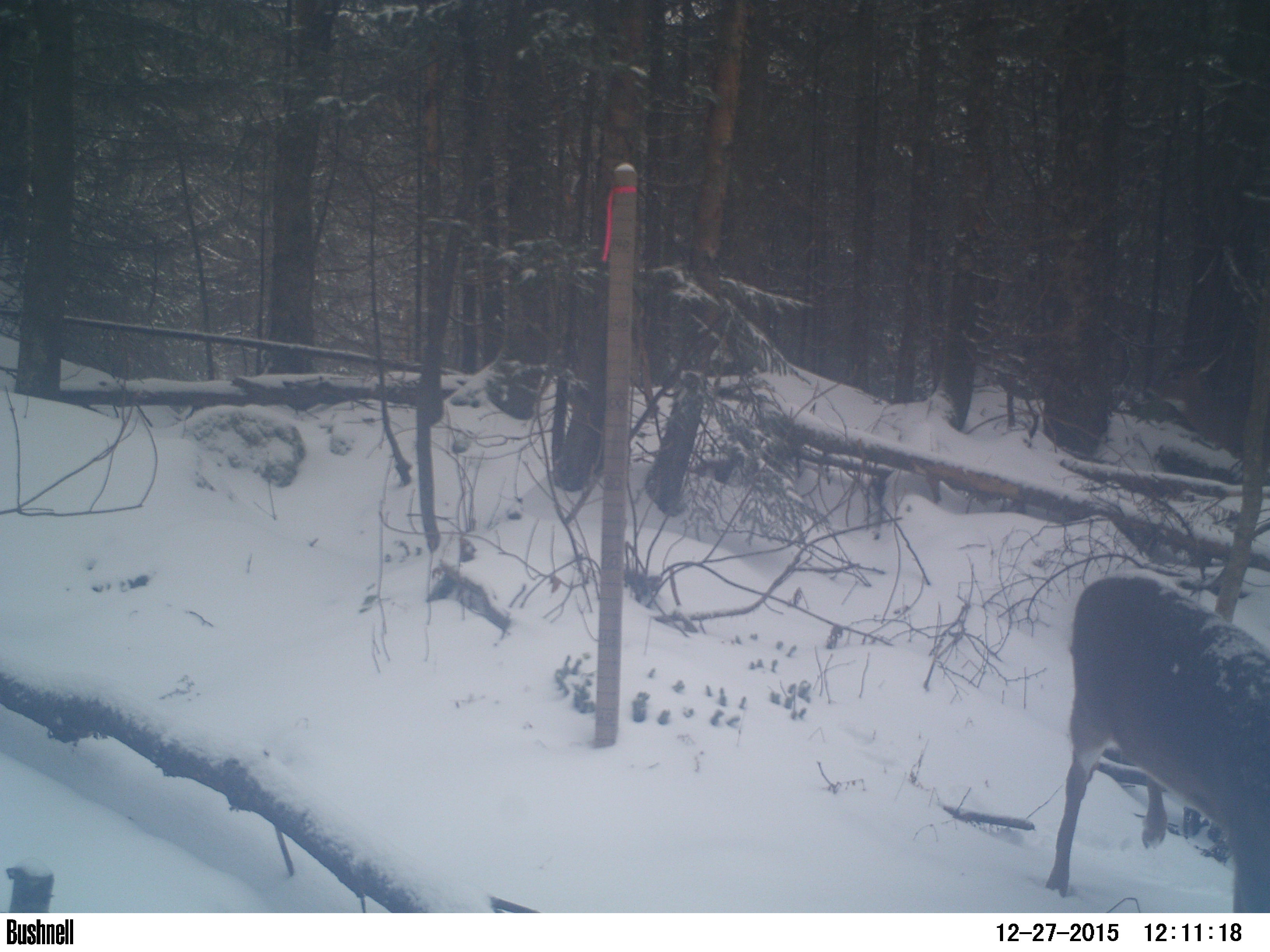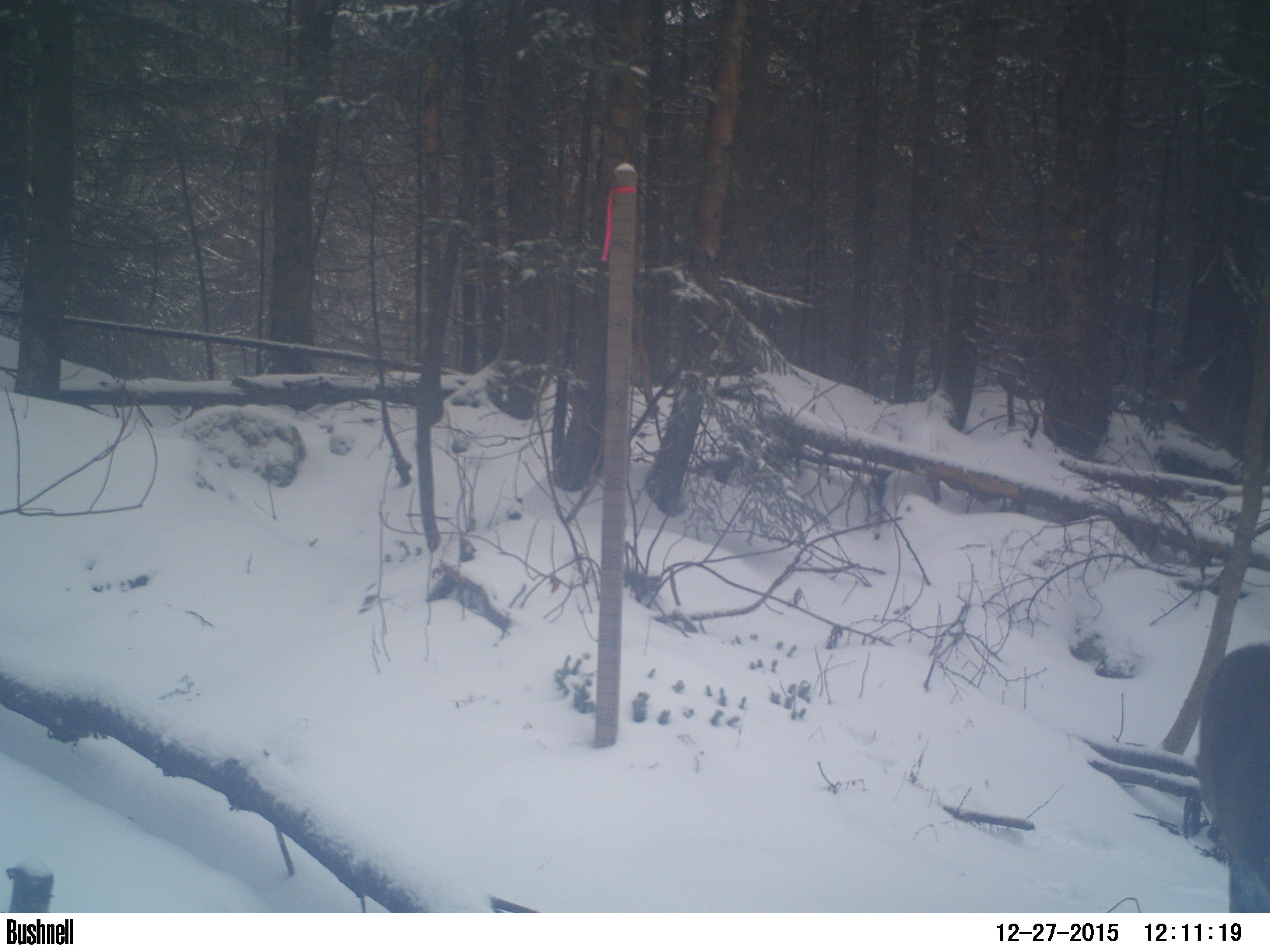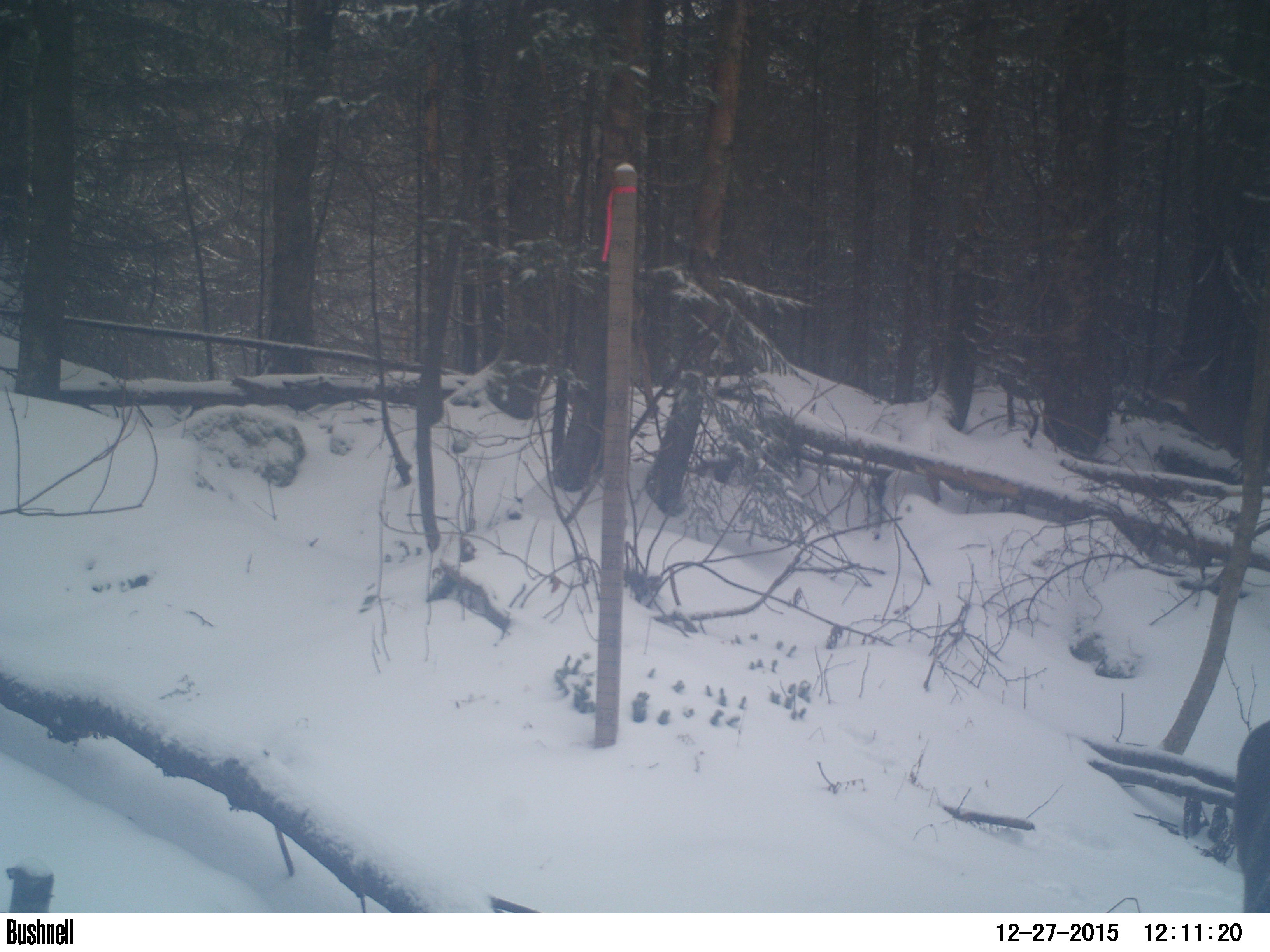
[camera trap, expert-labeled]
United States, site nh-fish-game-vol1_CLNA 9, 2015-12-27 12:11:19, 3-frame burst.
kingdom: Animalia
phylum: Chordata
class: Mammalia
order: Artiodactyla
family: Cervidae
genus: Odocoileus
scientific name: Odocoileus virginianus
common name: white-tailed deer